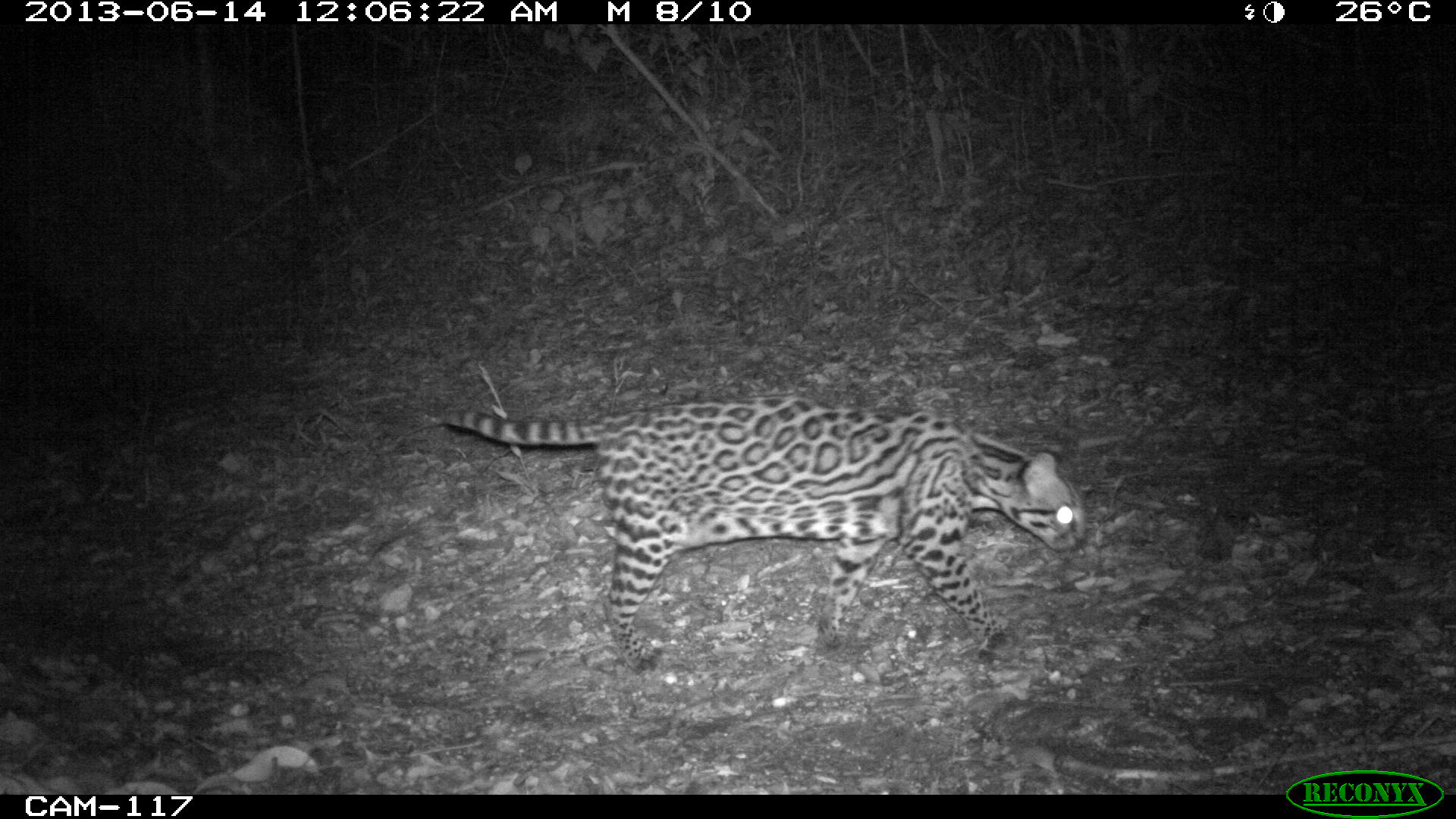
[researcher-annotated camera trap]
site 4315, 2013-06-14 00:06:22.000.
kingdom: Animalia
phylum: Chordata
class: Mammalia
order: Carnivora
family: Felidae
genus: Leopardus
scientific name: Leopardus pardalis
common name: ocelot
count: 1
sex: female